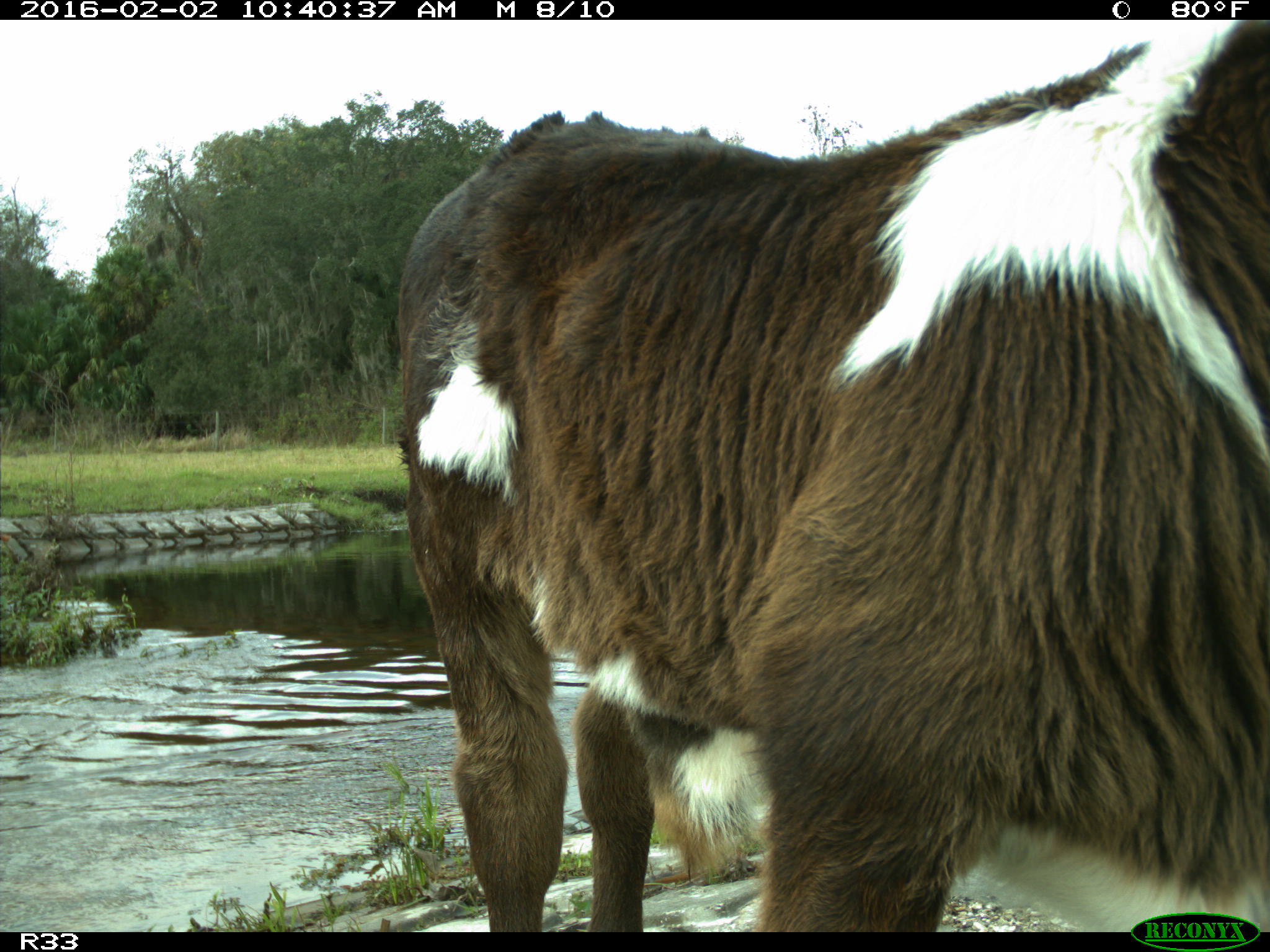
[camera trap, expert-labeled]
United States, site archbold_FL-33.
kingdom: Animalia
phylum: Chordata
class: Mammalia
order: Artiodactyla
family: Bovidae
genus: Bos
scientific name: Bos taurus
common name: domestic cow